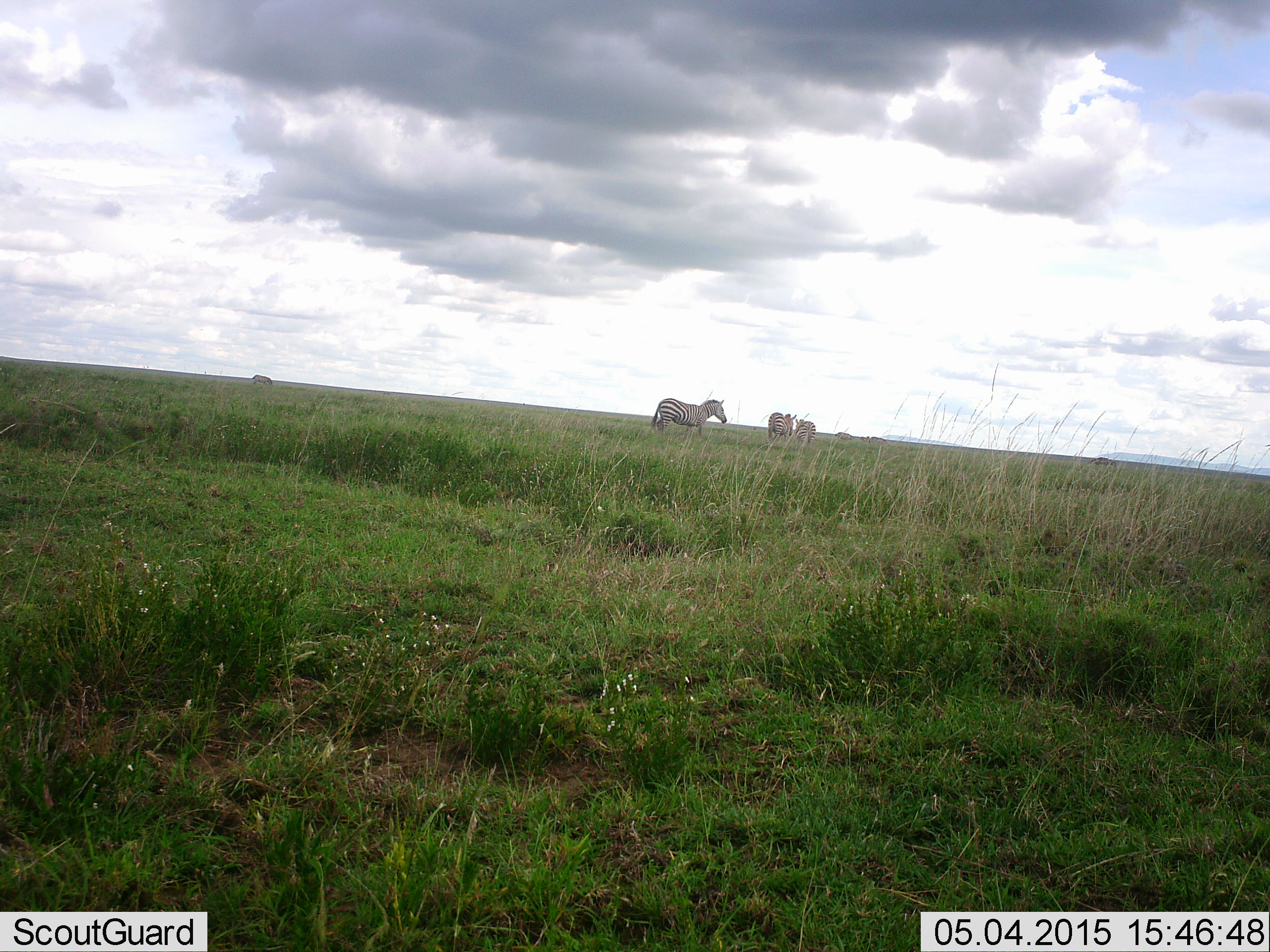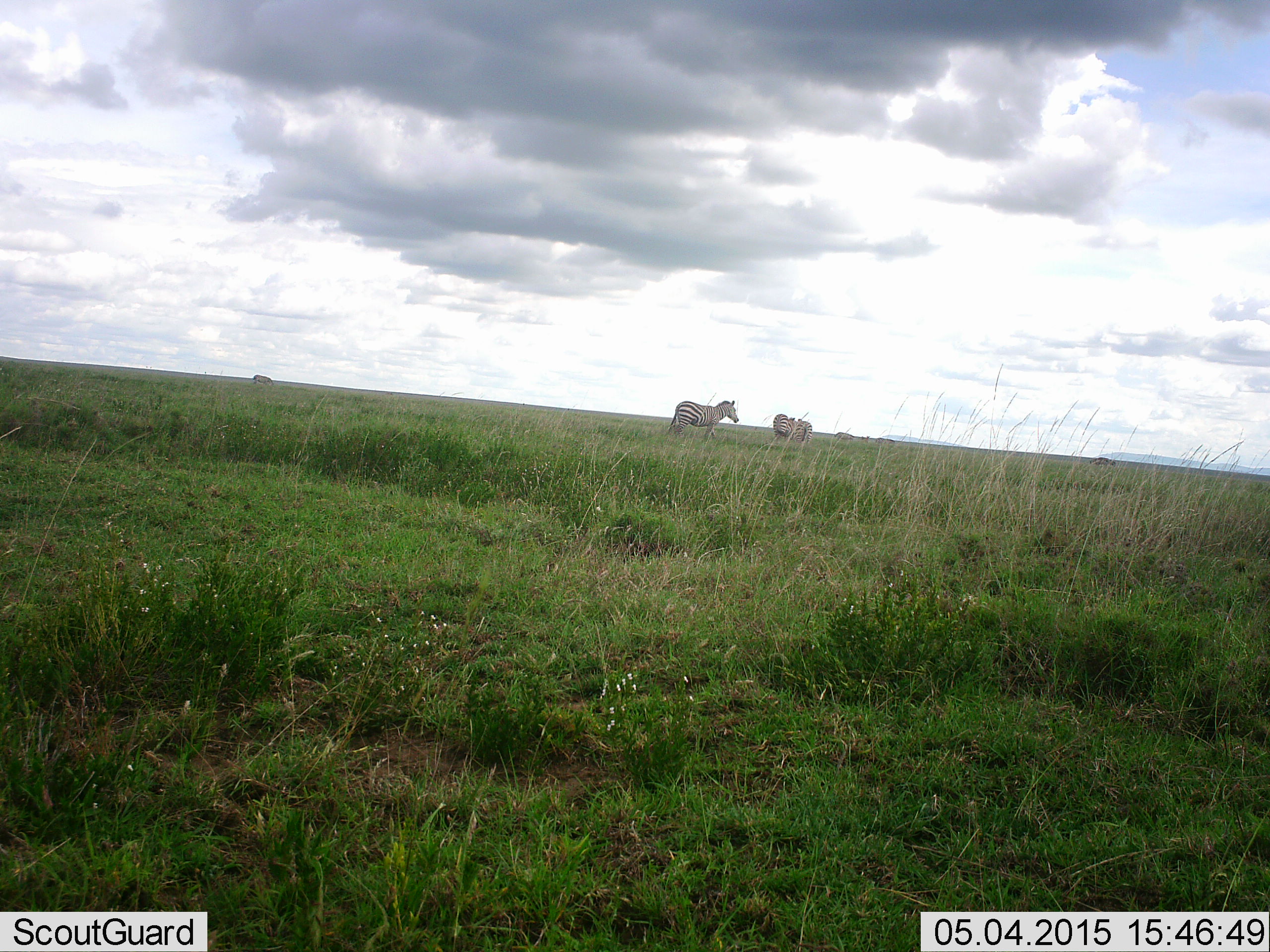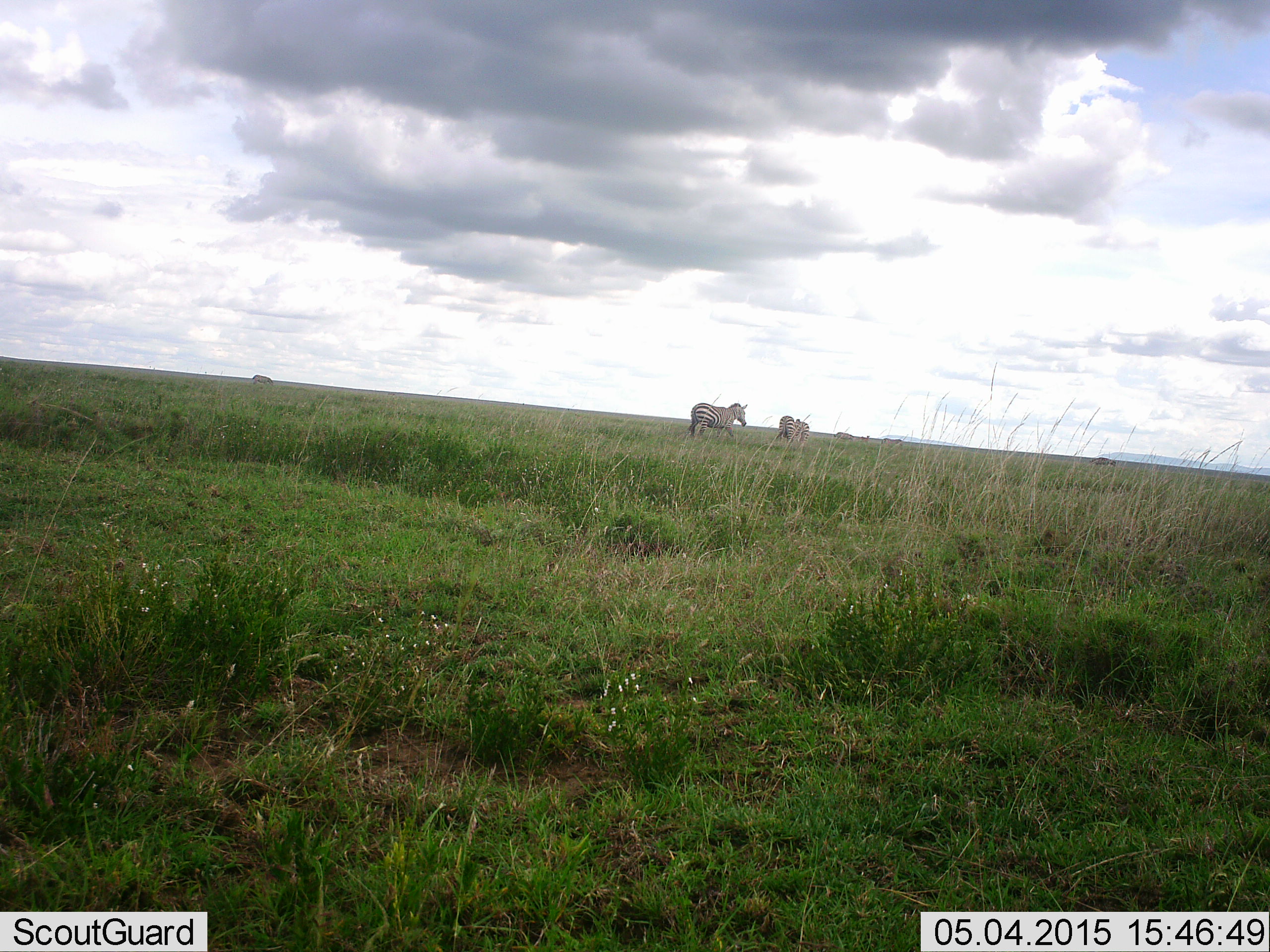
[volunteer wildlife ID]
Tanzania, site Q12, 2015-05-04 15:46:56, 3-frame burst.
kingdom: Animalia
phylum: Chordata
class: Mammalia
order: Perissodactyla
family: Equidae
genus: Equus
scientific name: Equus quagga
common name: plains zebra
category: zebra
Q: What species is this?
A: Zebra (plains zebra) (Equus quagga).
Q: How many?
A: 3.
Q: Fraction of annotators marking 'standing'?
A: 45%.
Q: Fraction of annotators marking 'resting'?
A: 0%.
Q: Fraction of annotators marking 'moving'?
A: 64%.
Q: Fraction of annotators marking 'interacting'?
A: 0%.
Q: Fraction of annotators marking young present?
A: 0%.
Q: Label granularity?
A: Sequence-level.